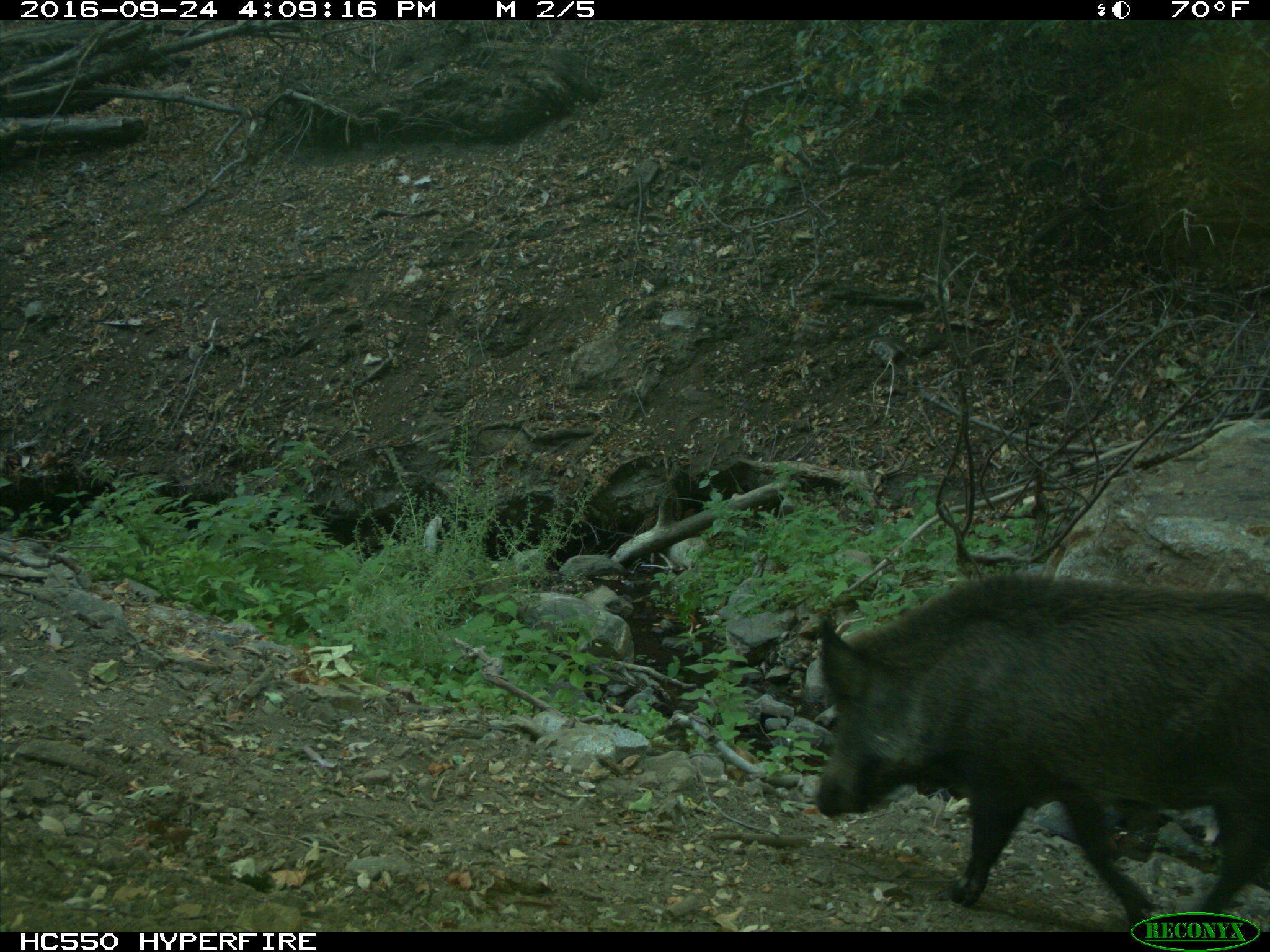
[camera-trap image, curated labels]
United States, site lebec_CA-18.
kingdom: Animalia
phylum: Chordata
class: Mammalia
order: Artiodactyla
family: Suidae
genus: Sus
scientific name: Sus scrofa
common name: wild boar